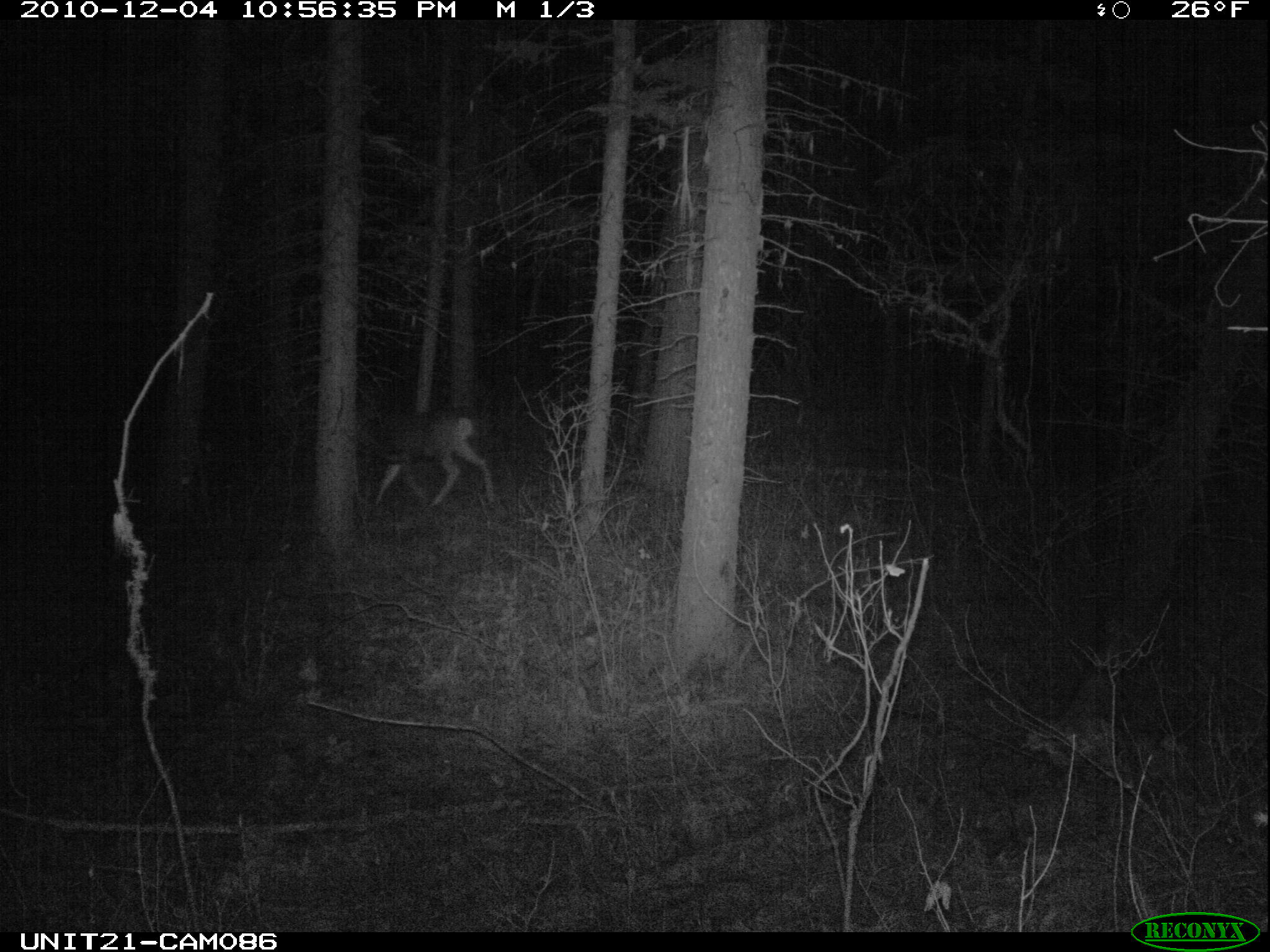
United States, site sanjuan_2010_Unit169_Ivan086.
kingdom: Animalia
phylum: Chordata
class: Mammalia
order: Artiodactyla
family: Cervidae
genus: Odocoileus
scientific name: Odocoileus hemionus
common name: mule deer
Odocoileus hemionus (mule deer).